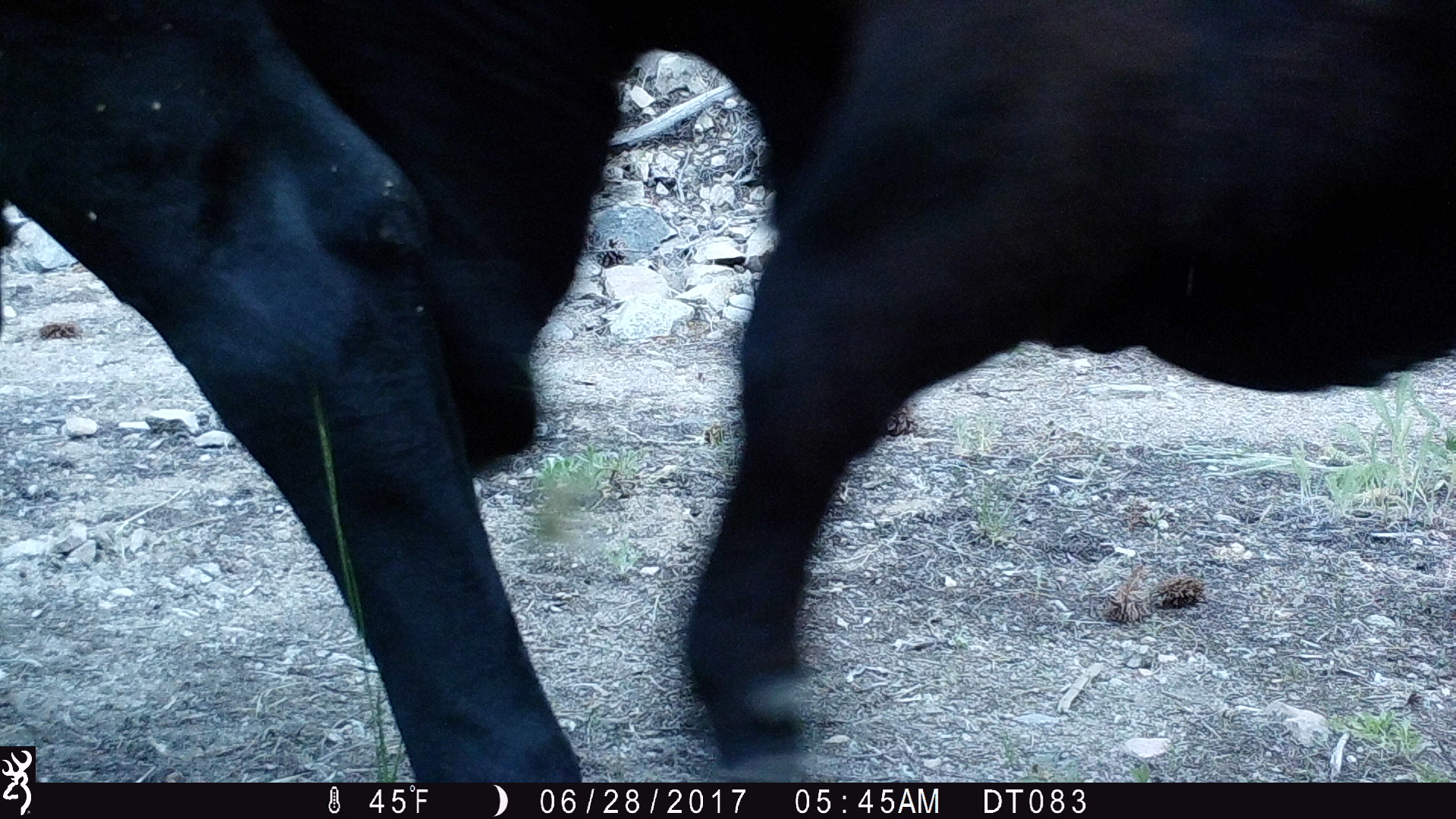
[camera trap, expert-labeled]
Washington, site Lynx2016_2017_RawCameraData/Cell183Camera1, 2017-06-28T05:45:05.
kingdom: Animalia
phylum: Chordata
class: Mammalia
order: Artiodactyla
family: Bovidae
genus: Bos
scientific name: Bos taurus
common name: domestic cattle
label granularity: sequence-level